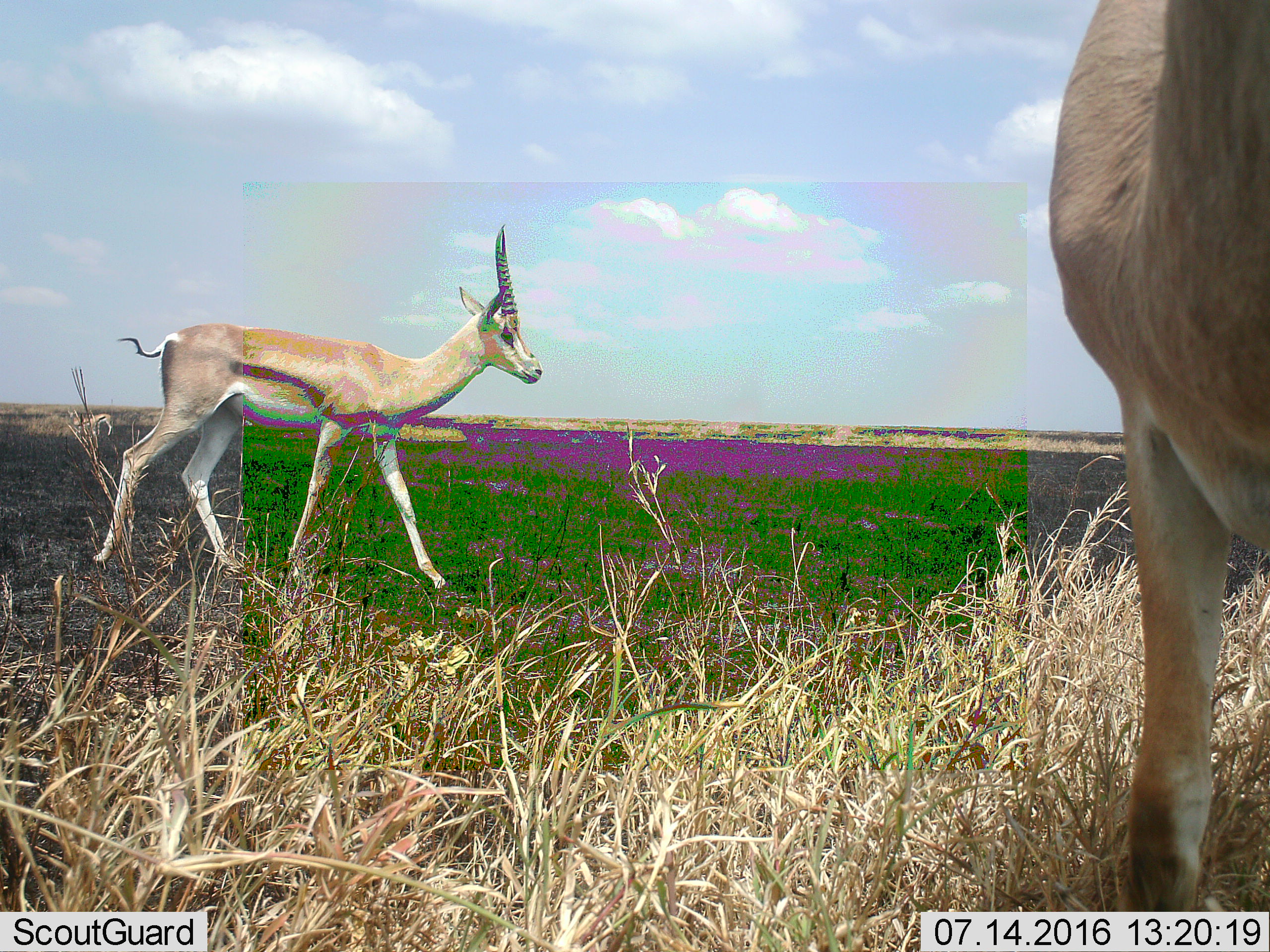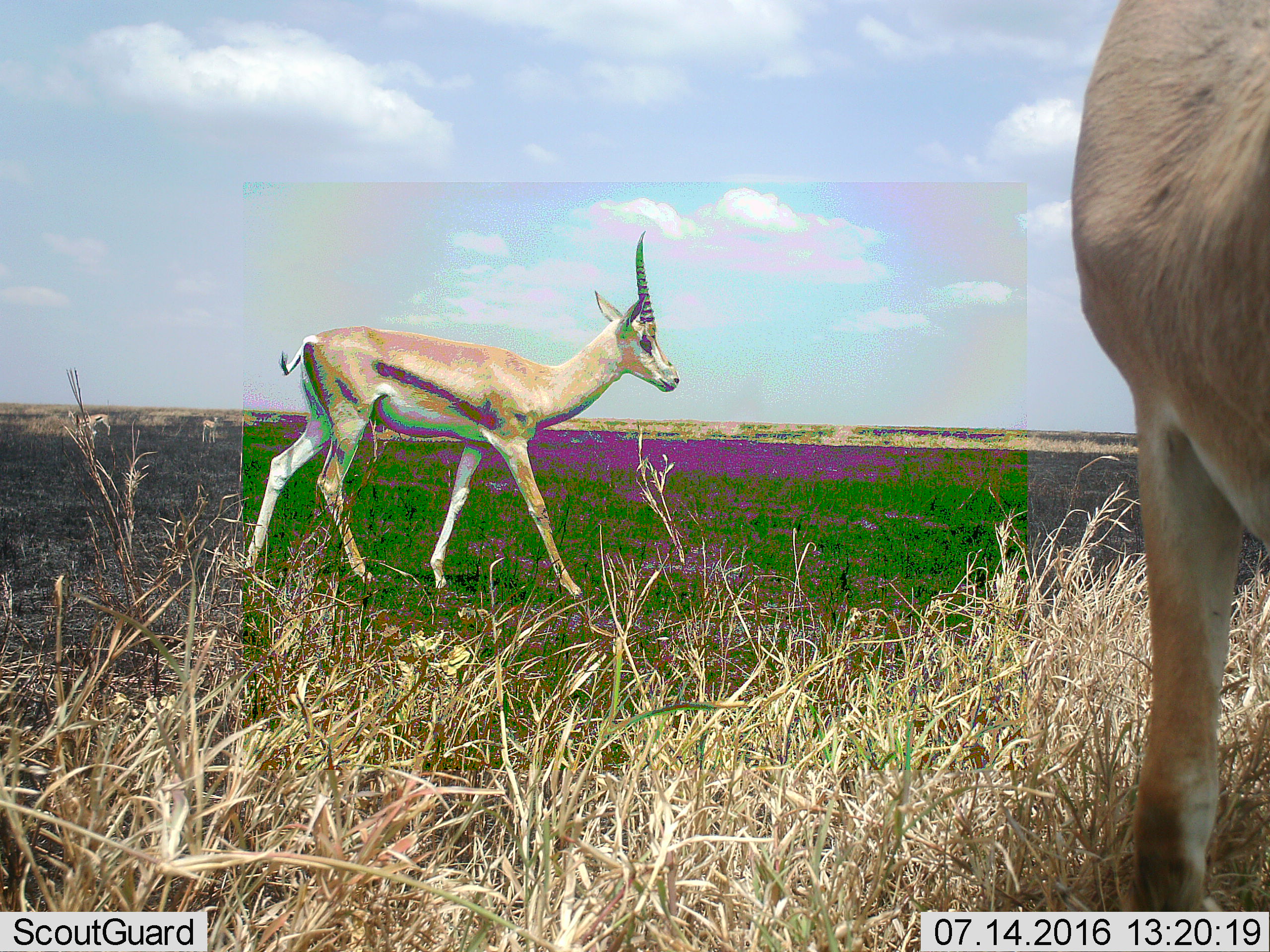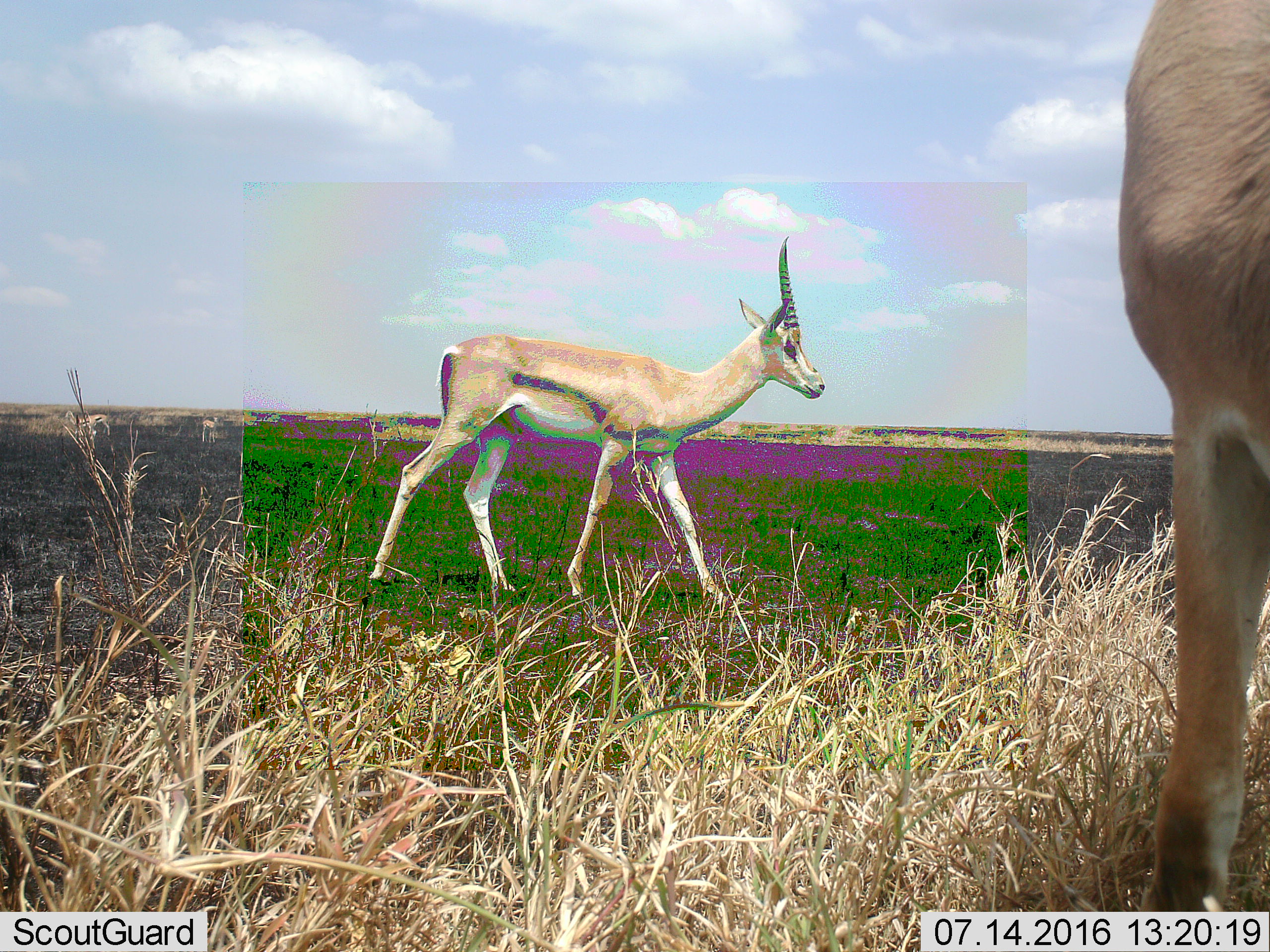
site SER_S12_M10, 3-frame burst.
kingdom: Animalia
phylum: Chordata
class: Mammalia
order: Artiodactyla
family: Bovidae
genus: Eudorcas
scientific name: Eudorcas thomsonii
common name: thomson's gazelle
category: gazellethomsons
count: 2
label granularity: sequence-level